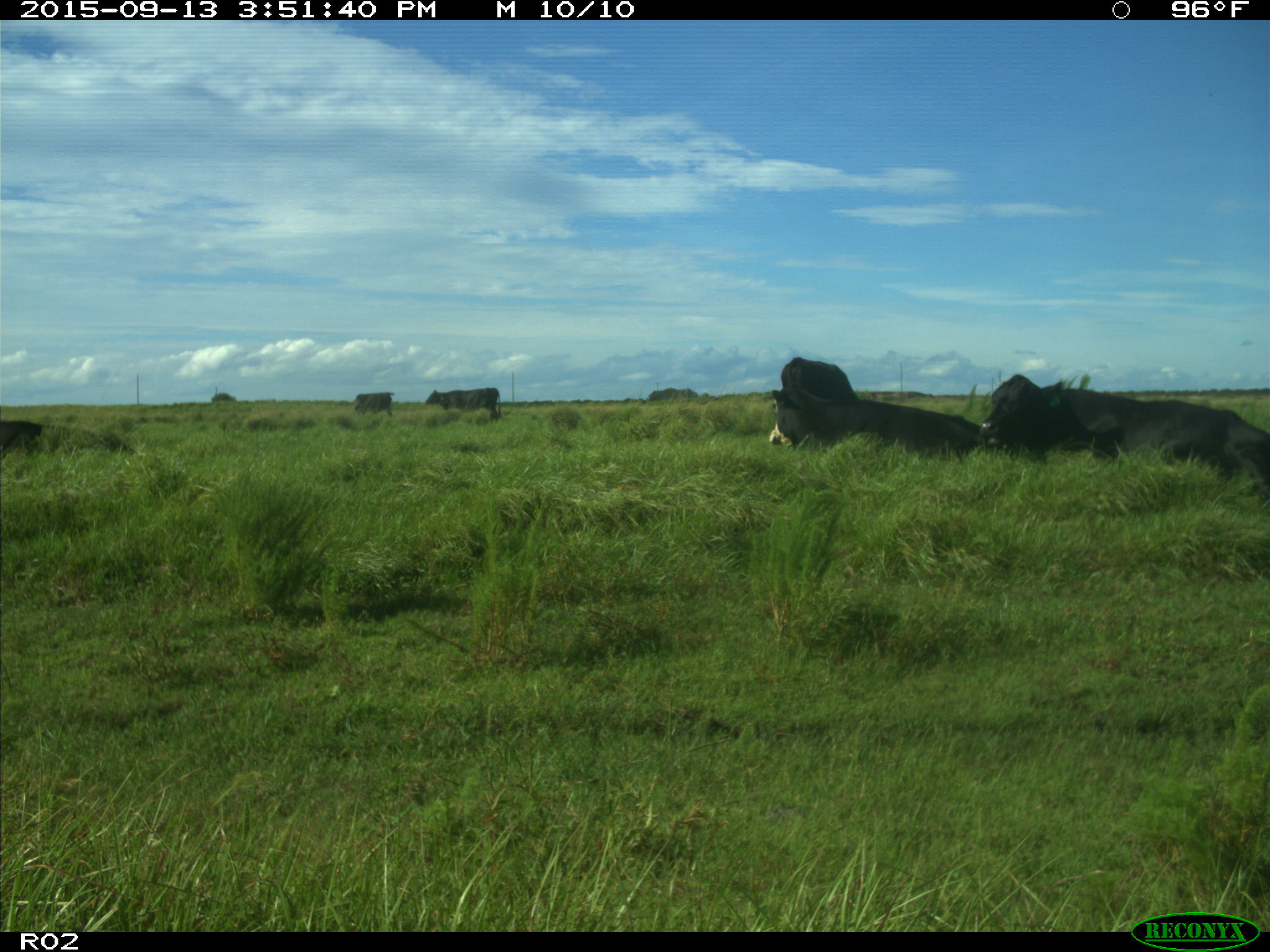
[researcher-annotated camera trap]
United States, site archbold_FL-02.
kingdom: Animalia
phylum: Chordata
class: Mammalia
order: Artiodactyla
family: Bovidae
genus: Bos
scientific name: Bos taurus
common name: domestic cow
Bos taurus (domestic cow).